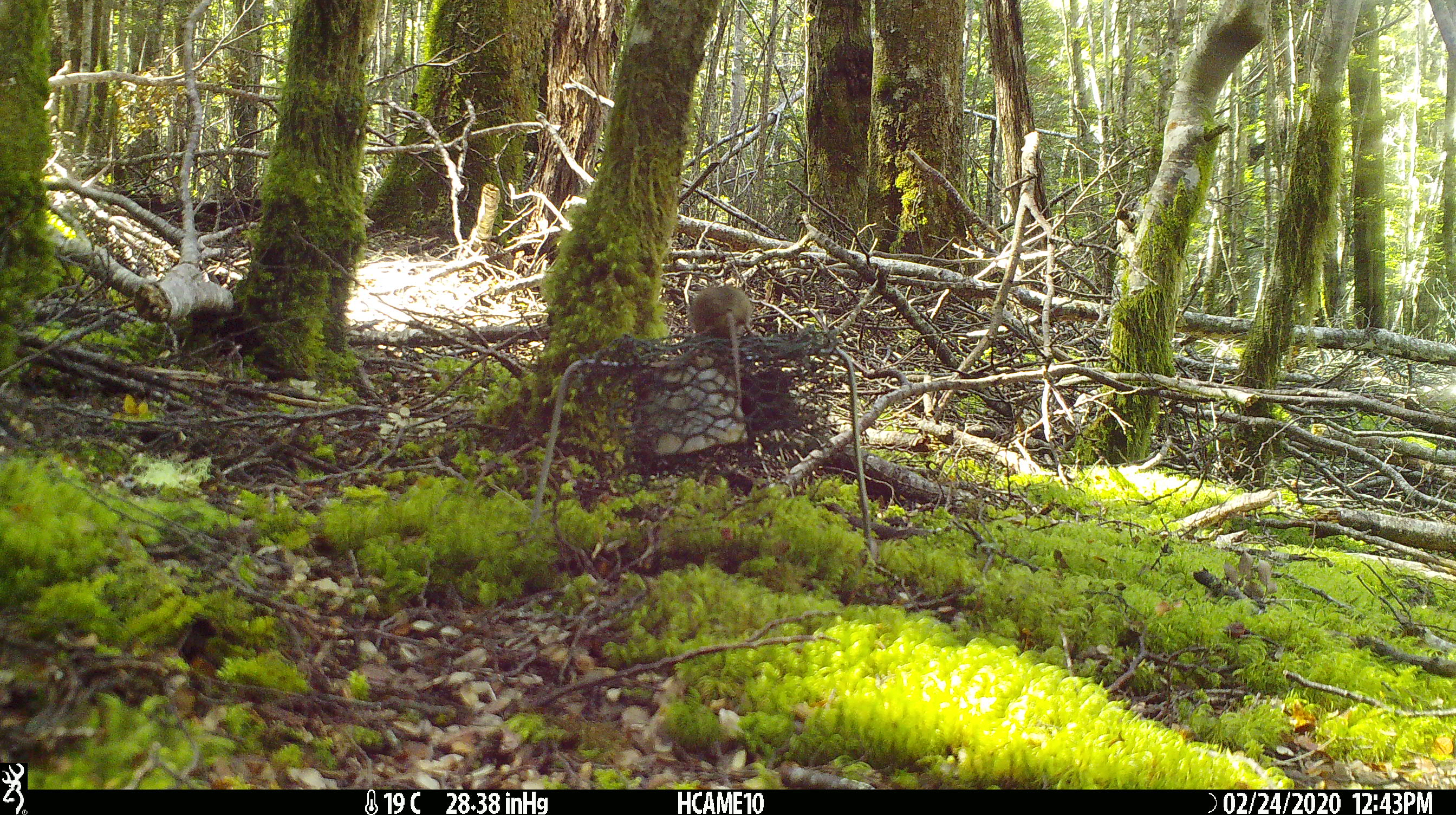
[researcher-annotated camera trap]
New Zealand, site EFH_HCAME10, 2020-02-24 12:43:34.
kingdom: Animalia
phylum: Chordata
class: Mammalia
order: Rodentia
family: Muridae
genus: Mus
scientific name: Mus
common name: mouse